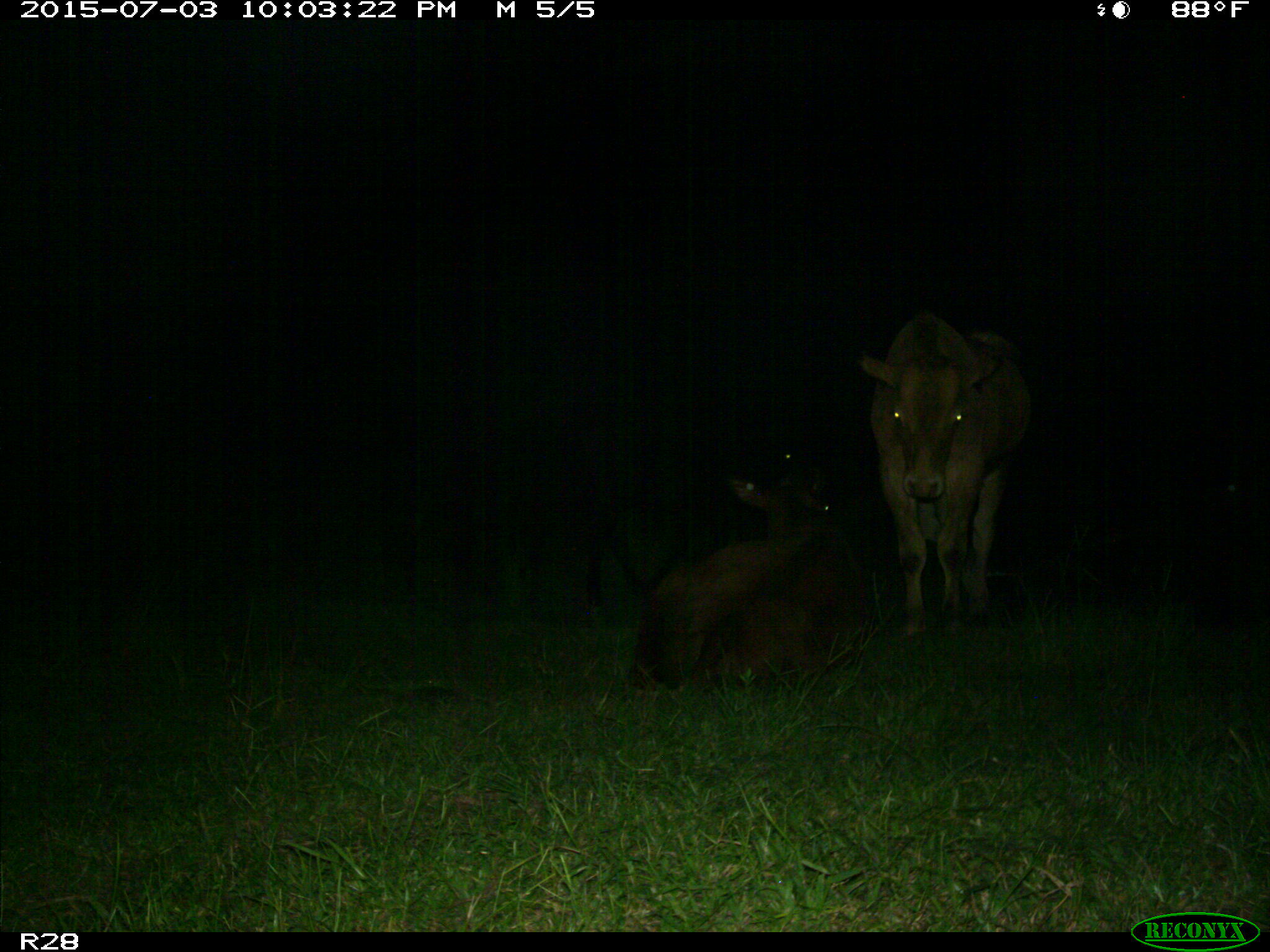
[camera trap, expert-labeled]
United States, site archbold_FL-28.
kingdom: Animalia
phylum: Chordata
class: Mammalia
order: Artiodactyla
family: Bovidae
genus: Bos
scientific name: Bos taurus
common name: domestic cow